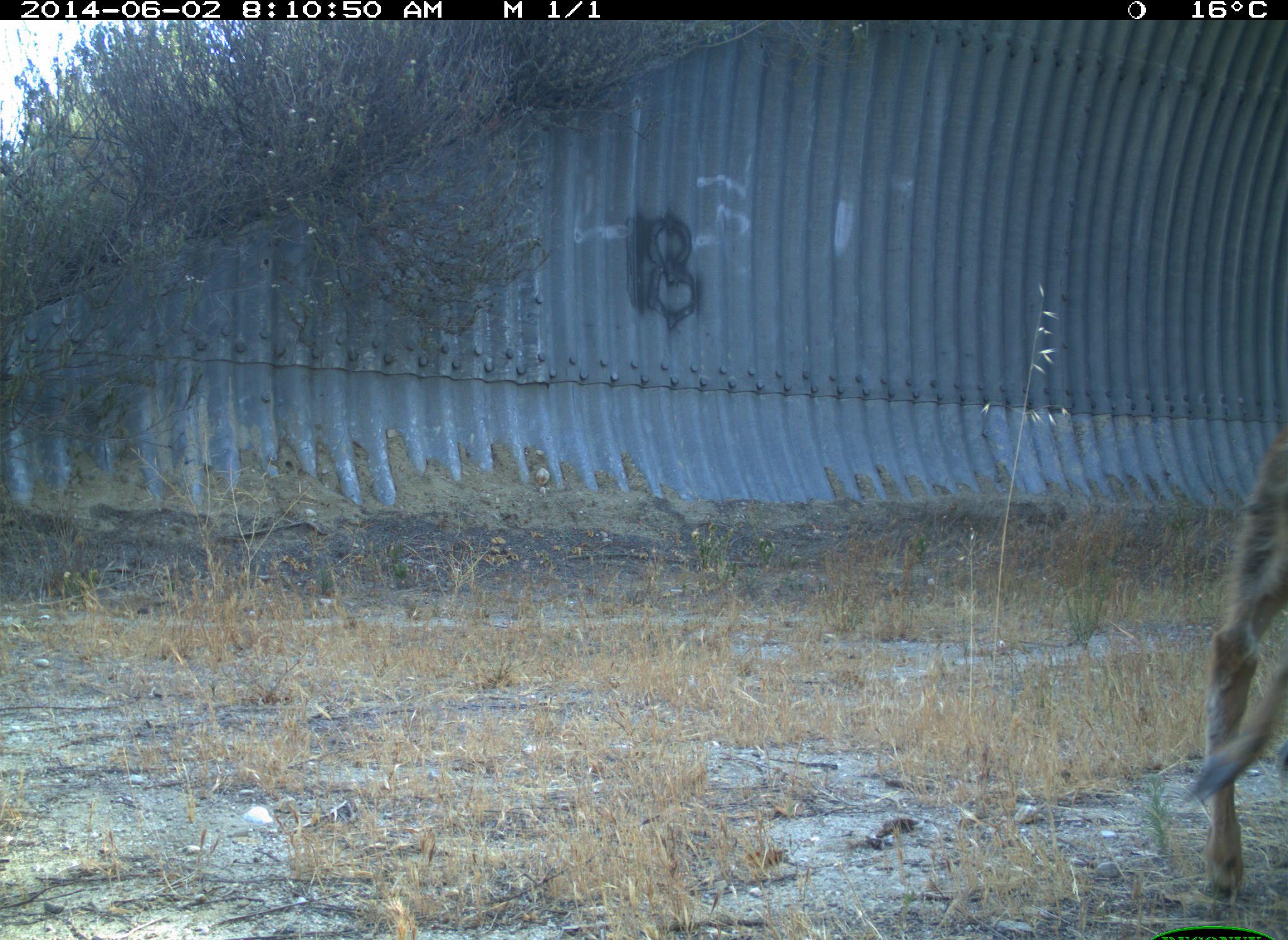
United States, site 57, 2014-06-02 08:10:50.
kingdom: Animalia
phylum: Chordata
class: Mammalia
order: Artiodactyla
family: Cervidae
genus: Odocoileus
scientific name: Odocoileus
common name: deer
Deer (Odocoileus).